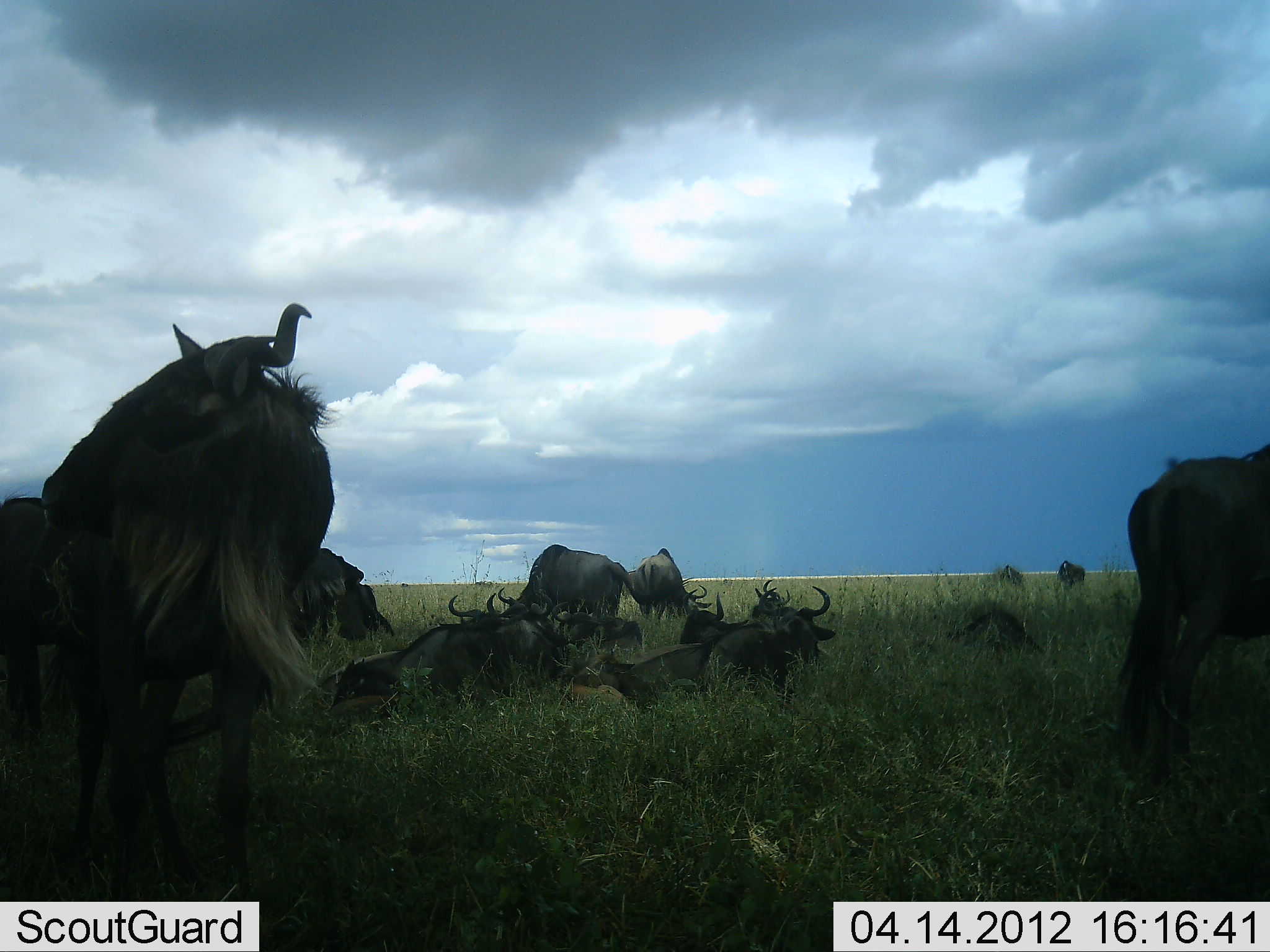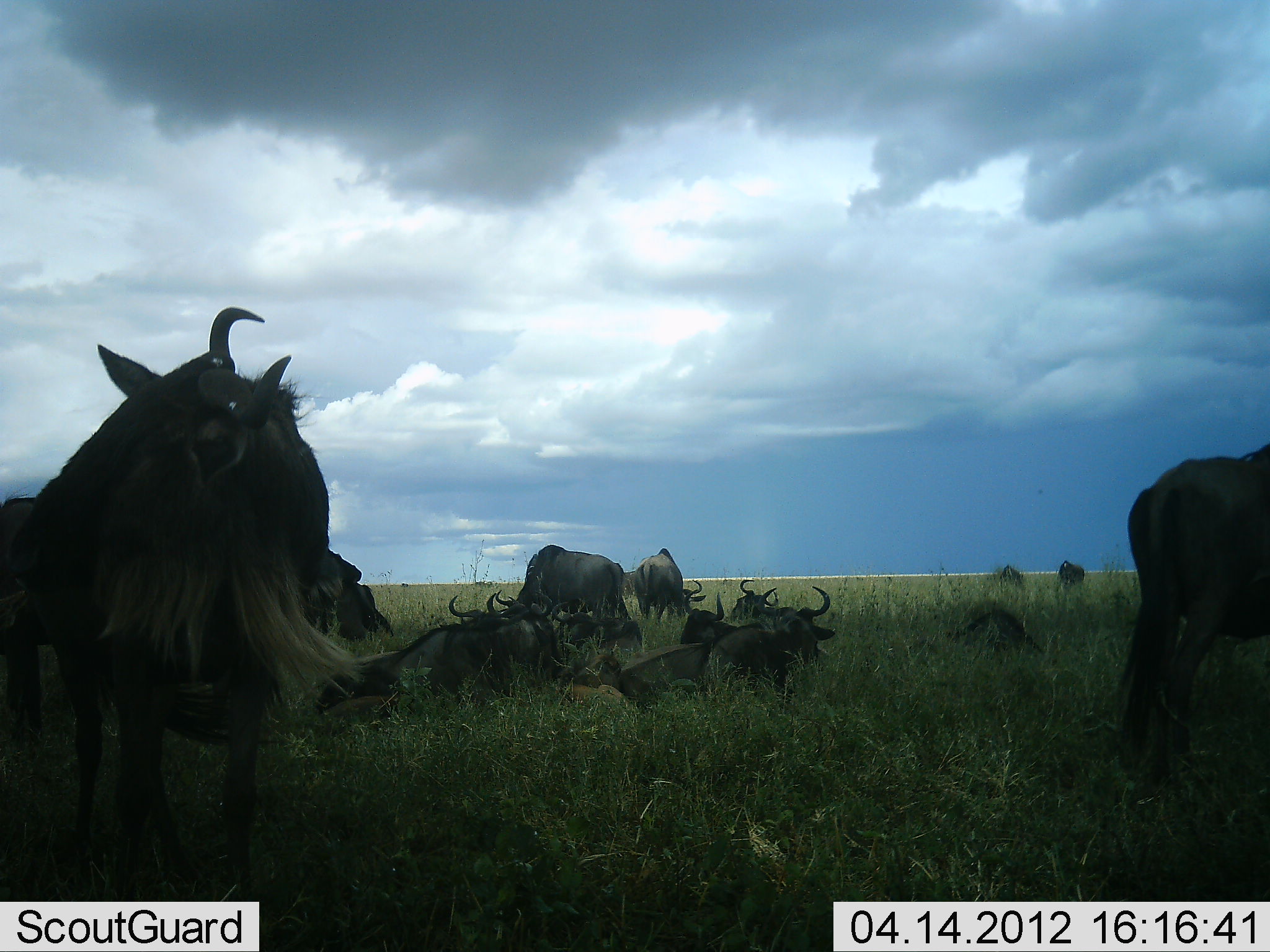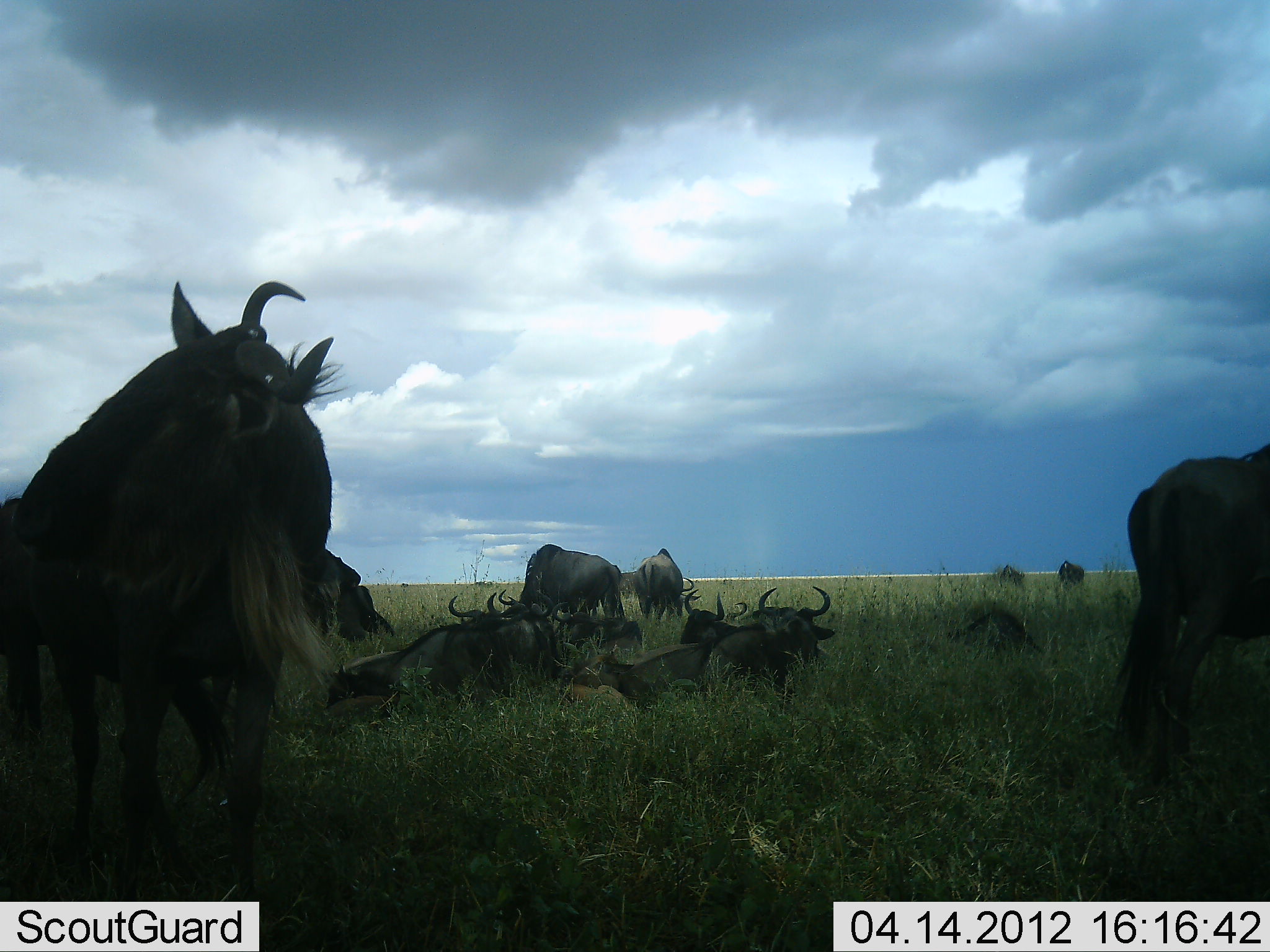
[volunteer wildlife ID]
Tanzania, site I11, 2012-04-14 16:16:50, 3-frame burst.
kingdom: Animalia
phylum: Chordata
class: Mammalia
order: Artiodactyla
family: Bovidae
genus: Connochaetes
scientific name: Connochaetes taurinus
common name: blue wildebeest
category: wildebeest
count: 11-50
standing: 77%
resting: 100%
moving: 3%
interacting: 3%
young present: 6%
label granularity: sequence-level